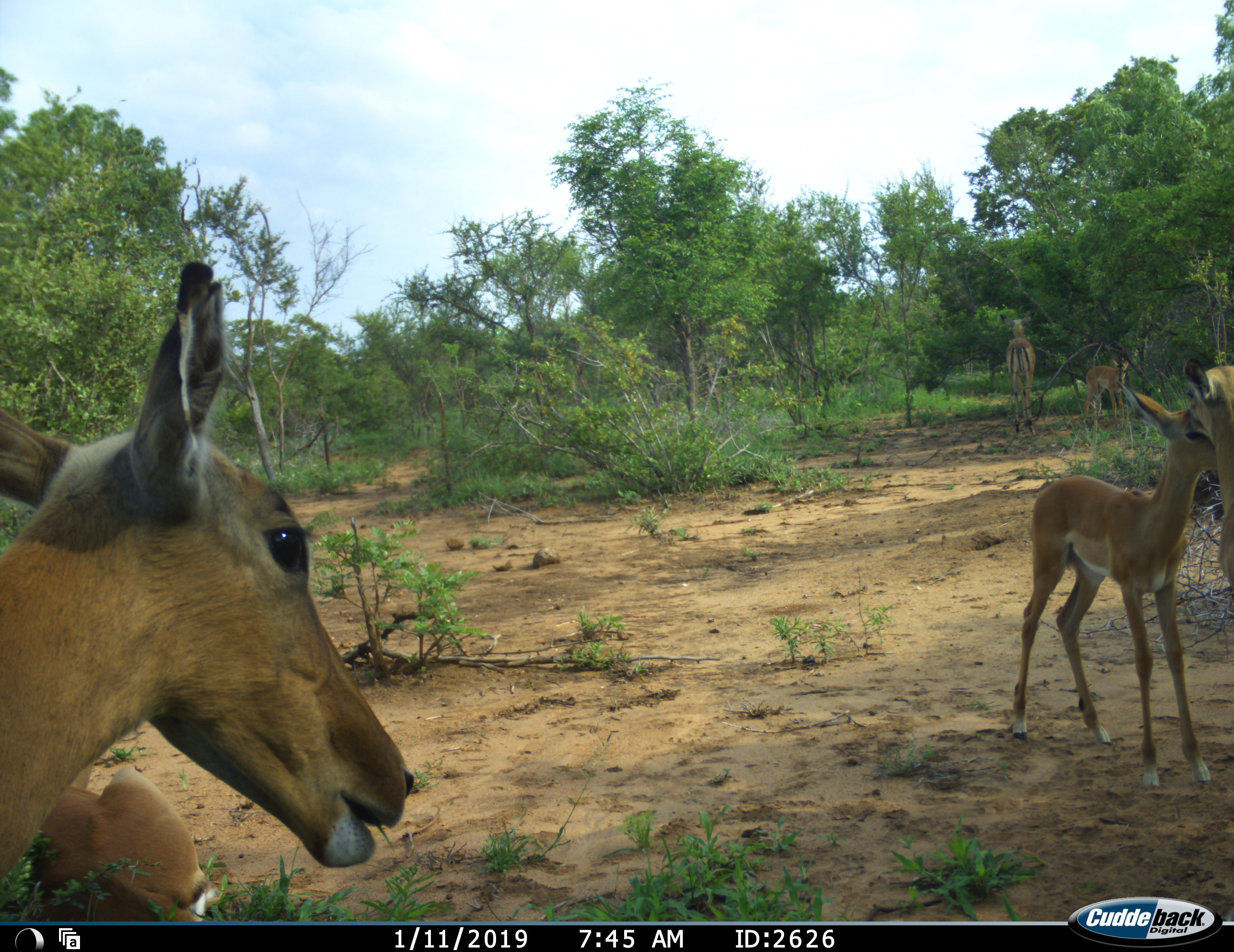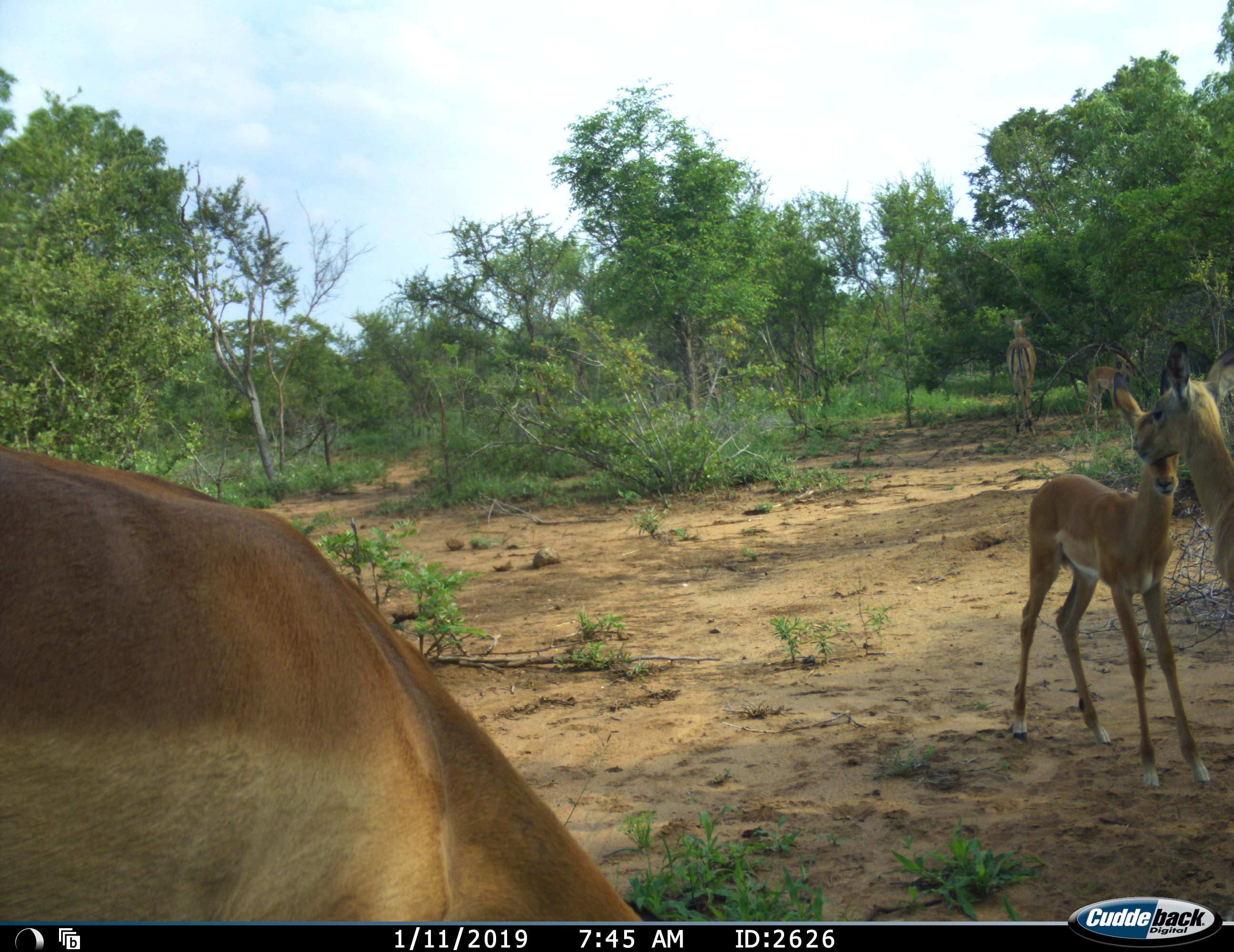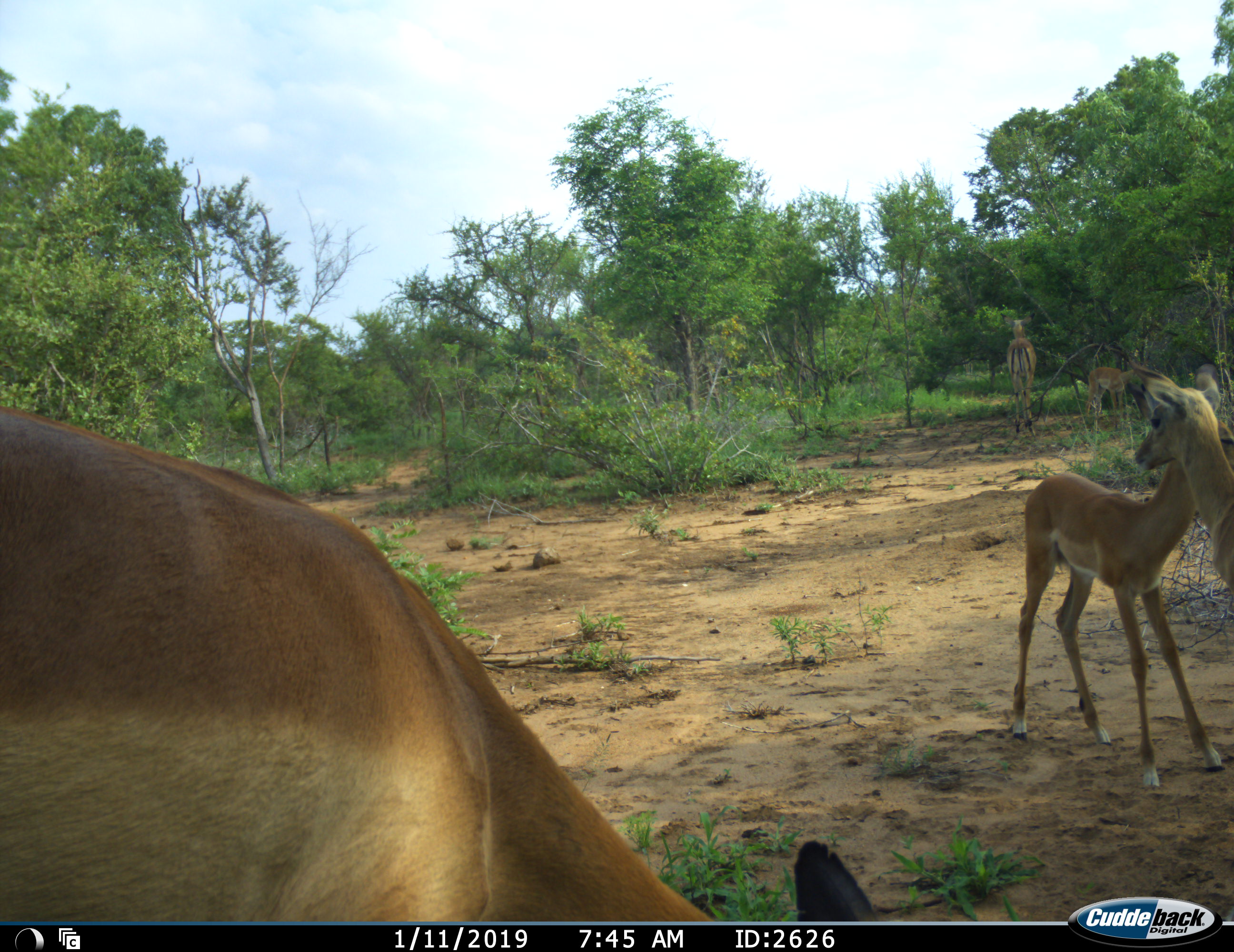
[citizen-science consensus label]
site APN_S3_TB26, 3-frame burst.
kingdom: Animalia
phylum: Chordata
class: Mammalia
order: Artiodactyla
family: Bovidae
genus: Aepyceros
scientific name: Aepyceros melampus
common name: impala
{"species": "impala (Aepyceros melampus)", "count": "6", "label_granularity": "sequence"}